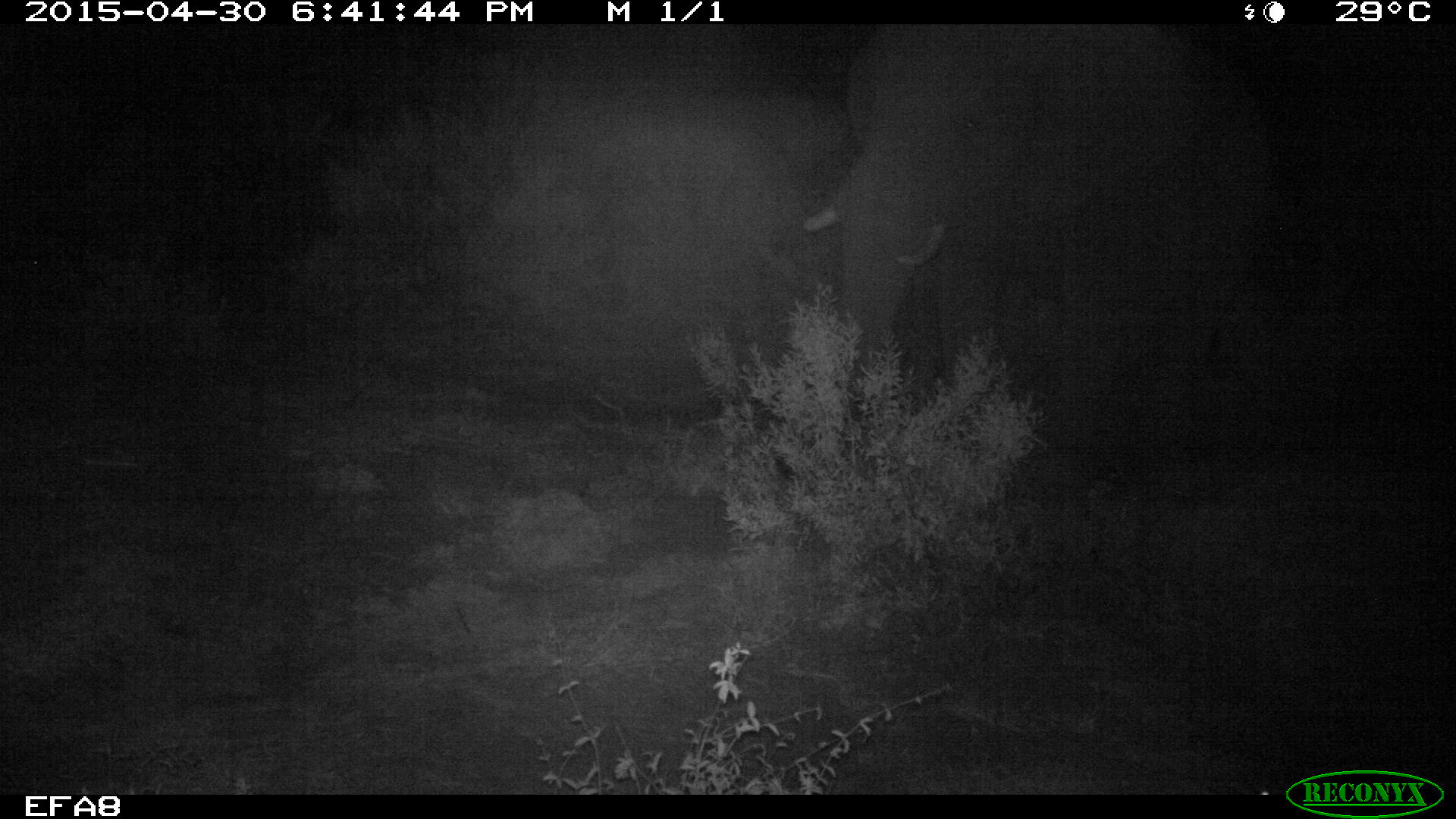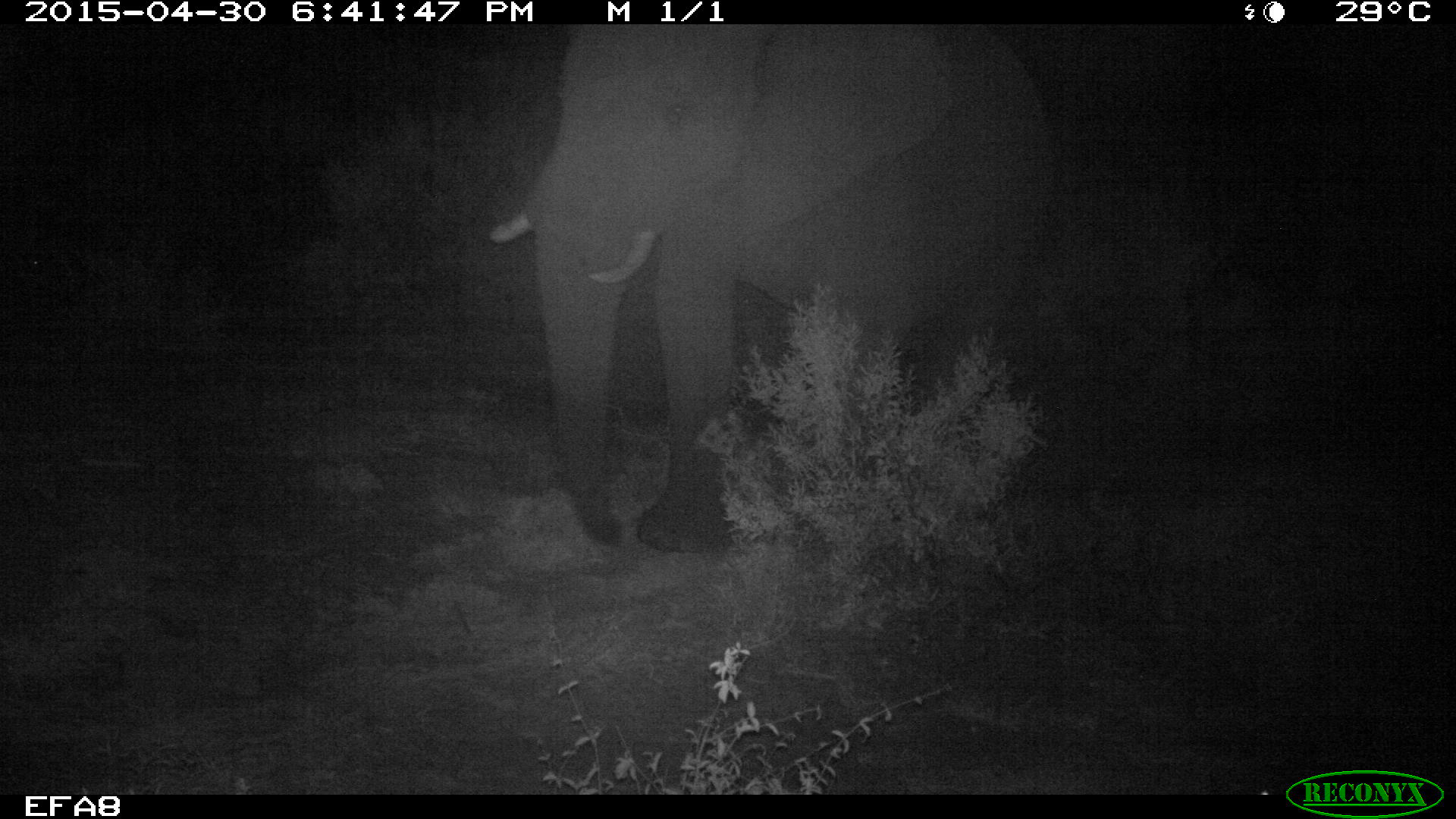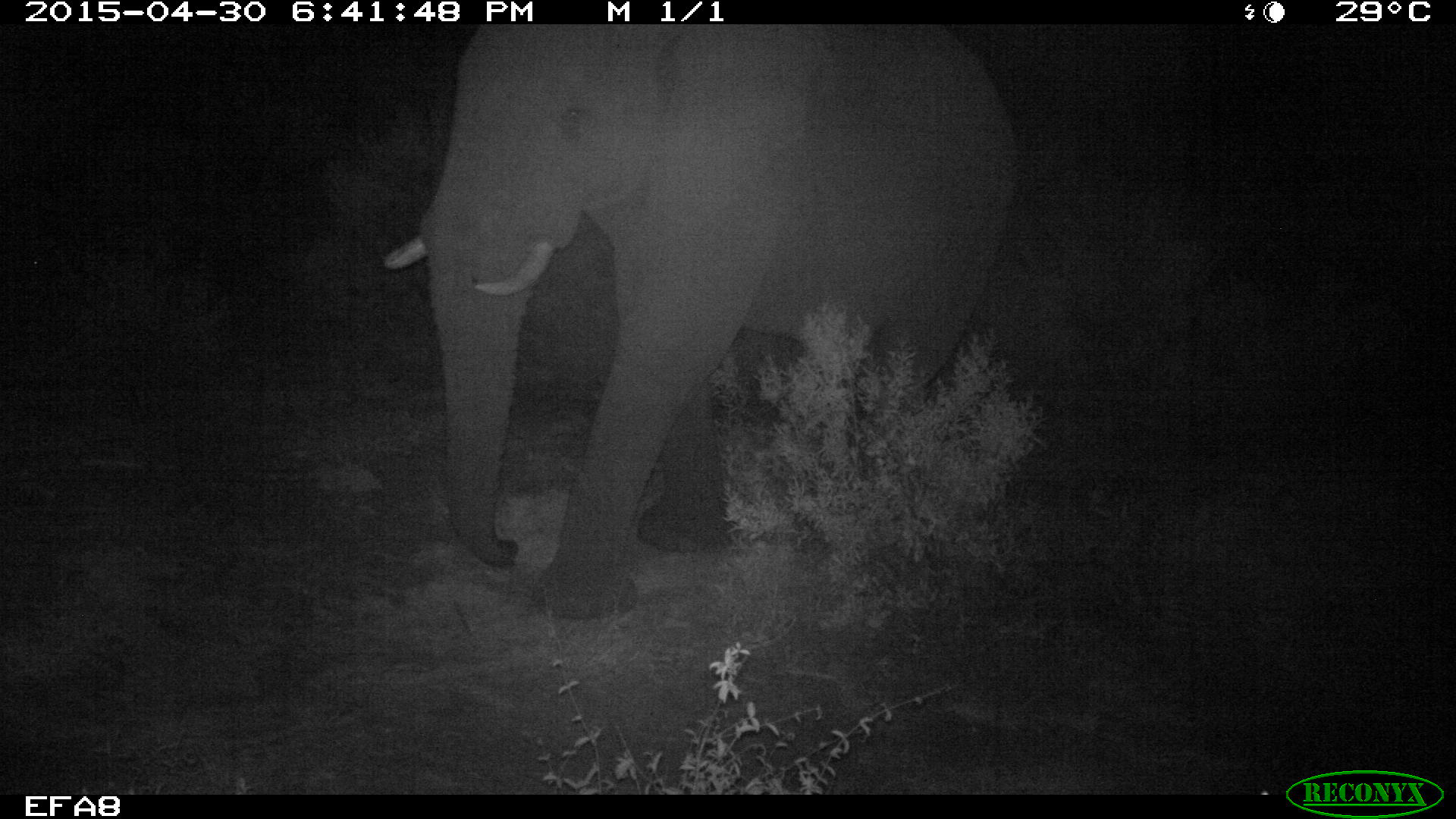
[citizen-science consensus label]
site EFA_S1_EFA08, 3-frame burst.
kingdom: Animalia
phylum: Chordata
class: Mammalia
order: Proboscidea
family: Elephantidae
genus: Loxodonta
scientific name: Loxodonta africana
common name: african bush elephant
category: elephant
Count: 1.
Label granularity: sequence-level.